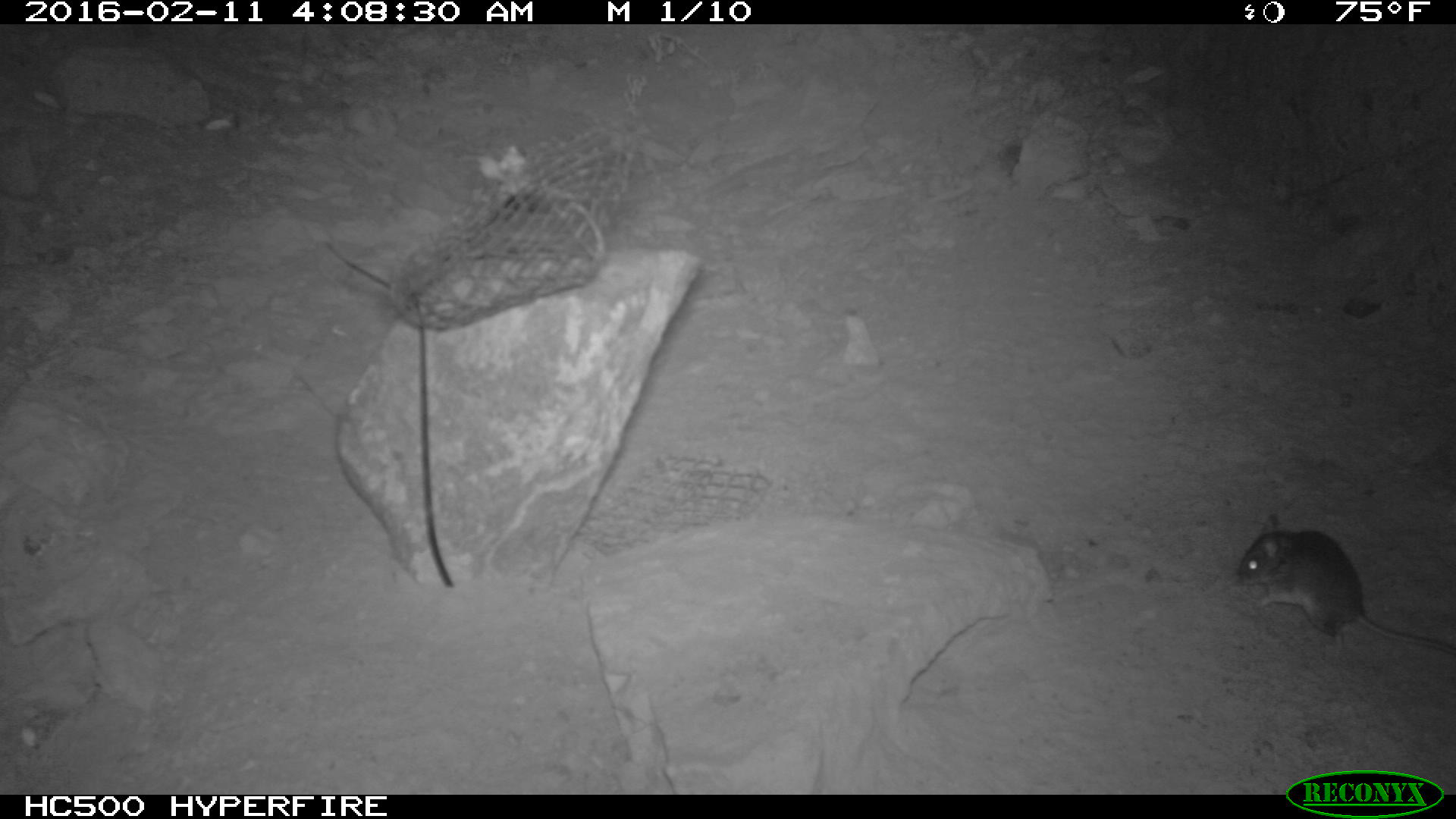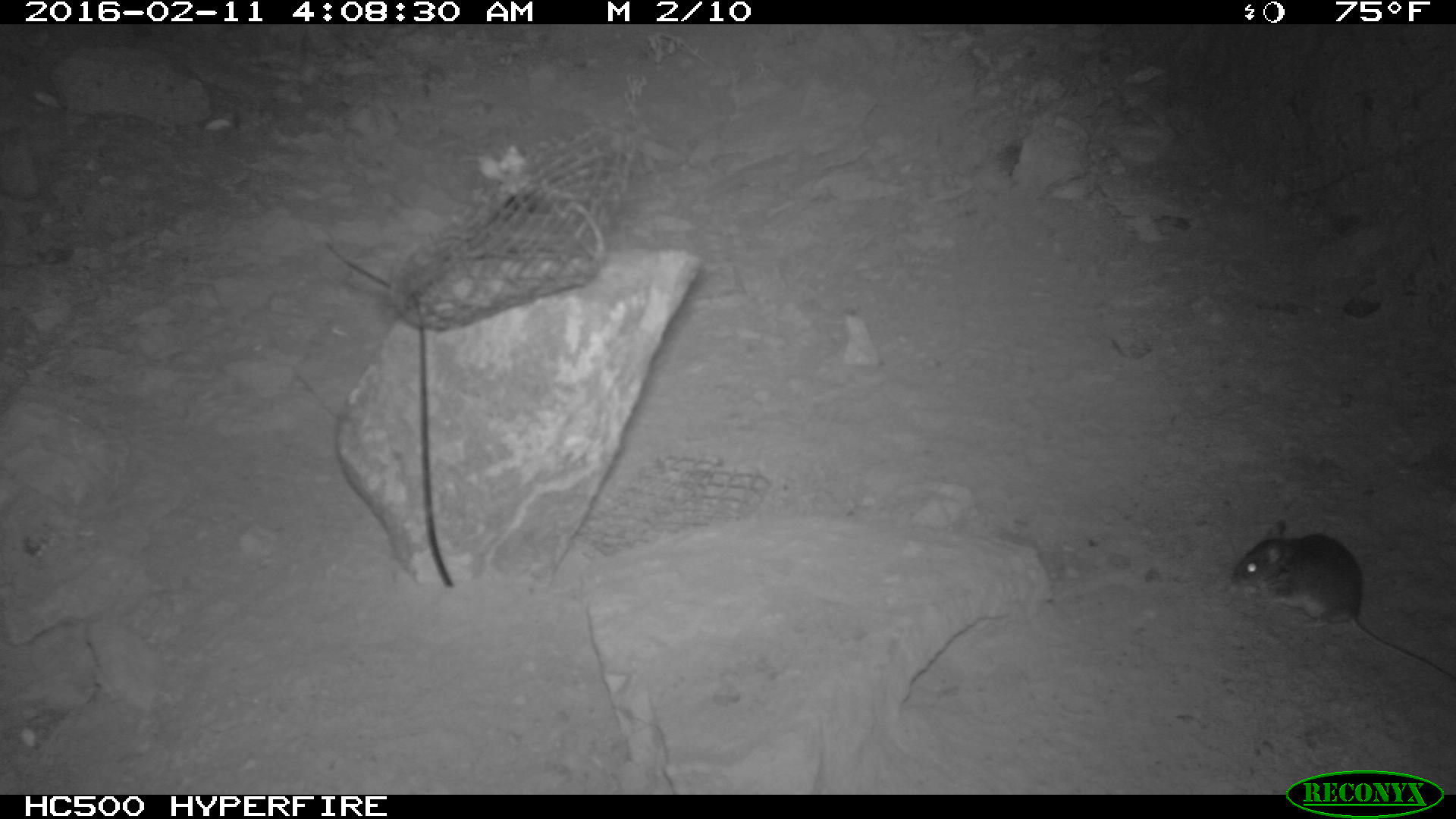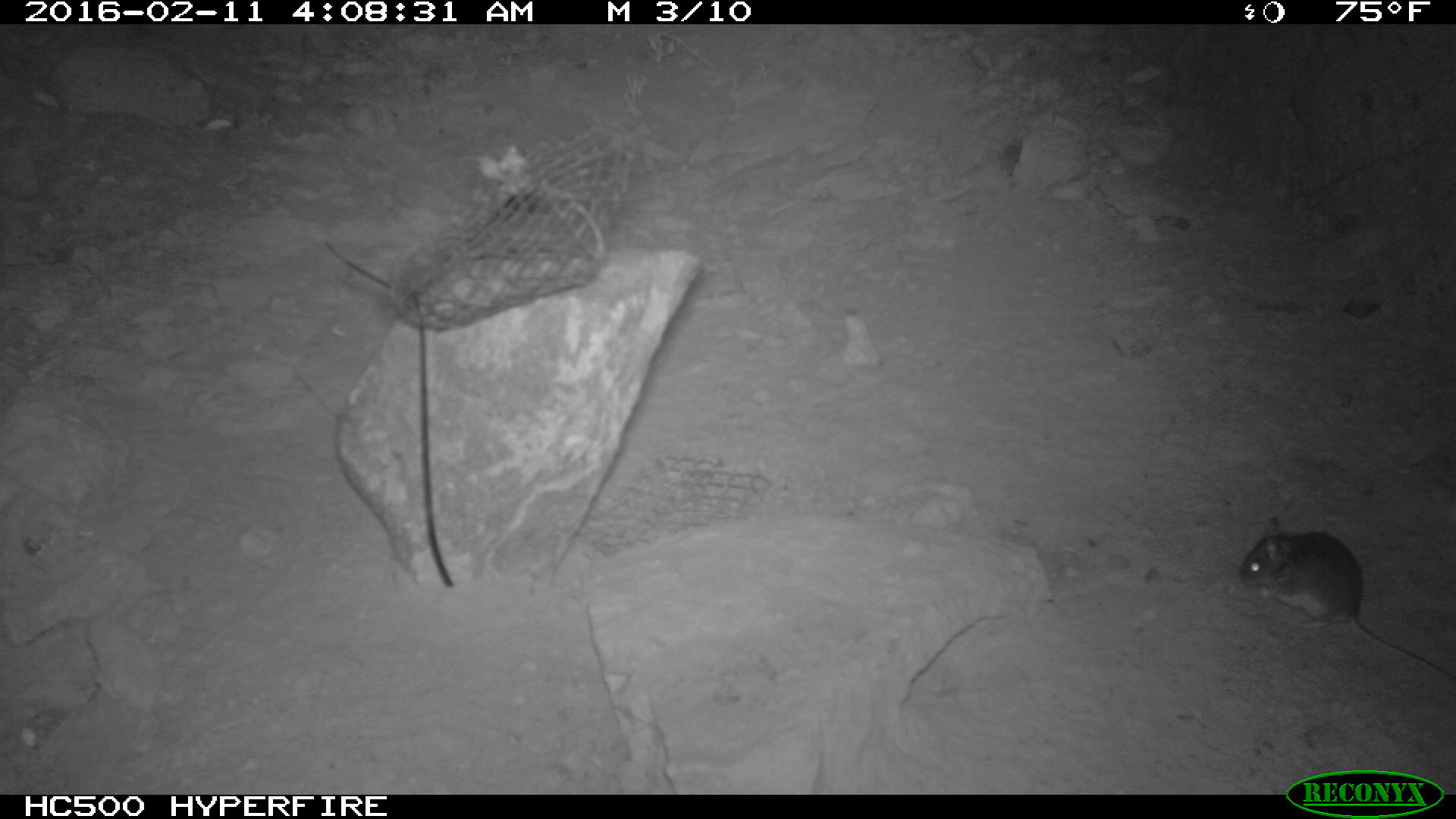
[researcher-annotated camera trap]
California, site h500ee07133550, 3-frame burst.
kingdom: Animalia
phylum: Chordata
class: Mammalia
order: Rodentia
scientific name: Rodentia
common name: rodent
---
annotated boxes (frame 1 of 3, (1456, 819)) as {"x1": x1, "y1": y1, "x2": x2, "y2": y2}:
rodent: {"x1": 1227, "y1": 510, "x2": 1453, "y2": 654}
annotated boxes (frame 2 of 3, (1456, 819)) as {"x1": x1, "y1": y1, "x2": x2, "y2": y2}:
rodent: {"x1": 1229, "y1": 520, "x2": 1455, "y2": 678}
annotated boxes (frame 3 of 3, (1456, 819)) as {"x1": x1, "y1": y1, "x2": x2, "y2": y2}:
rodent: {"x1": 1237, "y1": 513, "x2": 1455, "y2": 680}